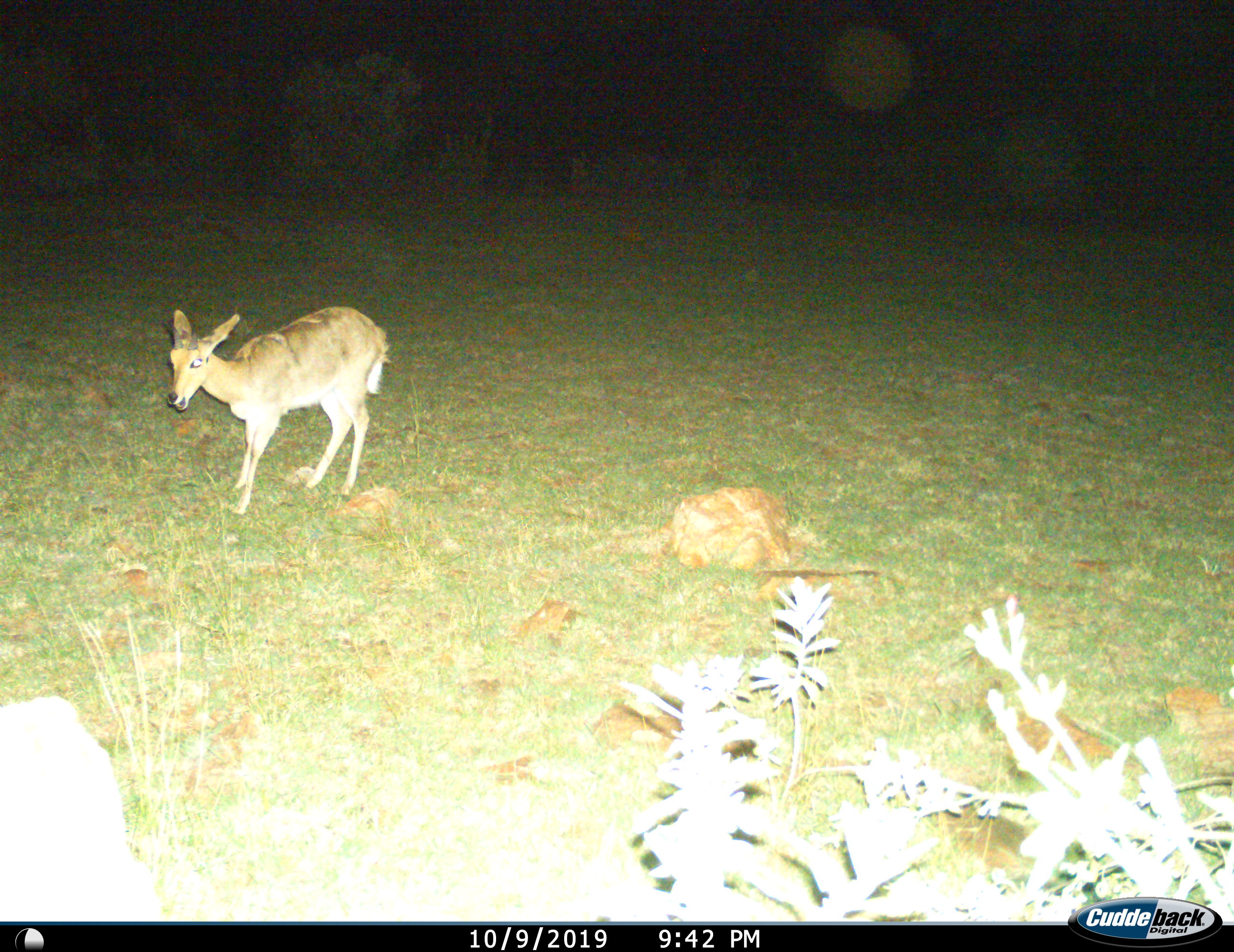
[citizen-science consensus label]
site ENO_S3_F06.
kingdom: Animalia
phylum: Chordata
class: Mammalia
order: Artiodactyla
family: Bovidae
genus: Redunca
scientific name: Redunca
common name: reedbuck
Reedbuck (Redunca), count 1. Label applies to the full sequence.